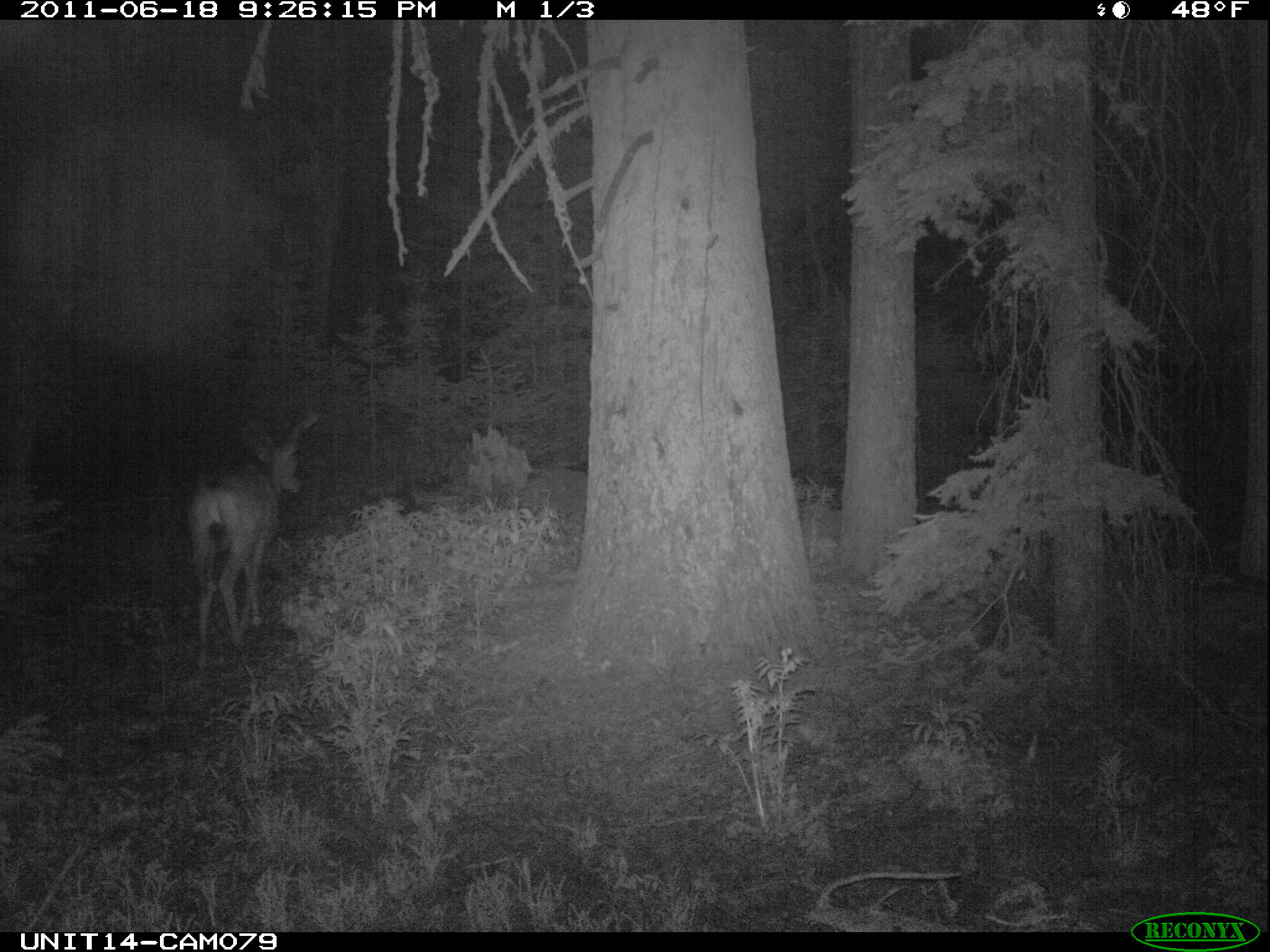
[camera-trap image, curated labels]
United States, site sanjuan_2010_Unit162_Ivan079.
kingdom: Animalia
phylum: Chordata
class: Mammalia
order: Artiodactyla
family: Cervidae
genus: Odocoileus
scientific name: Odocoileus hemionus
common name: mule deer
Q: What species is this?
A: Odocoileus hemionus (mule deer).